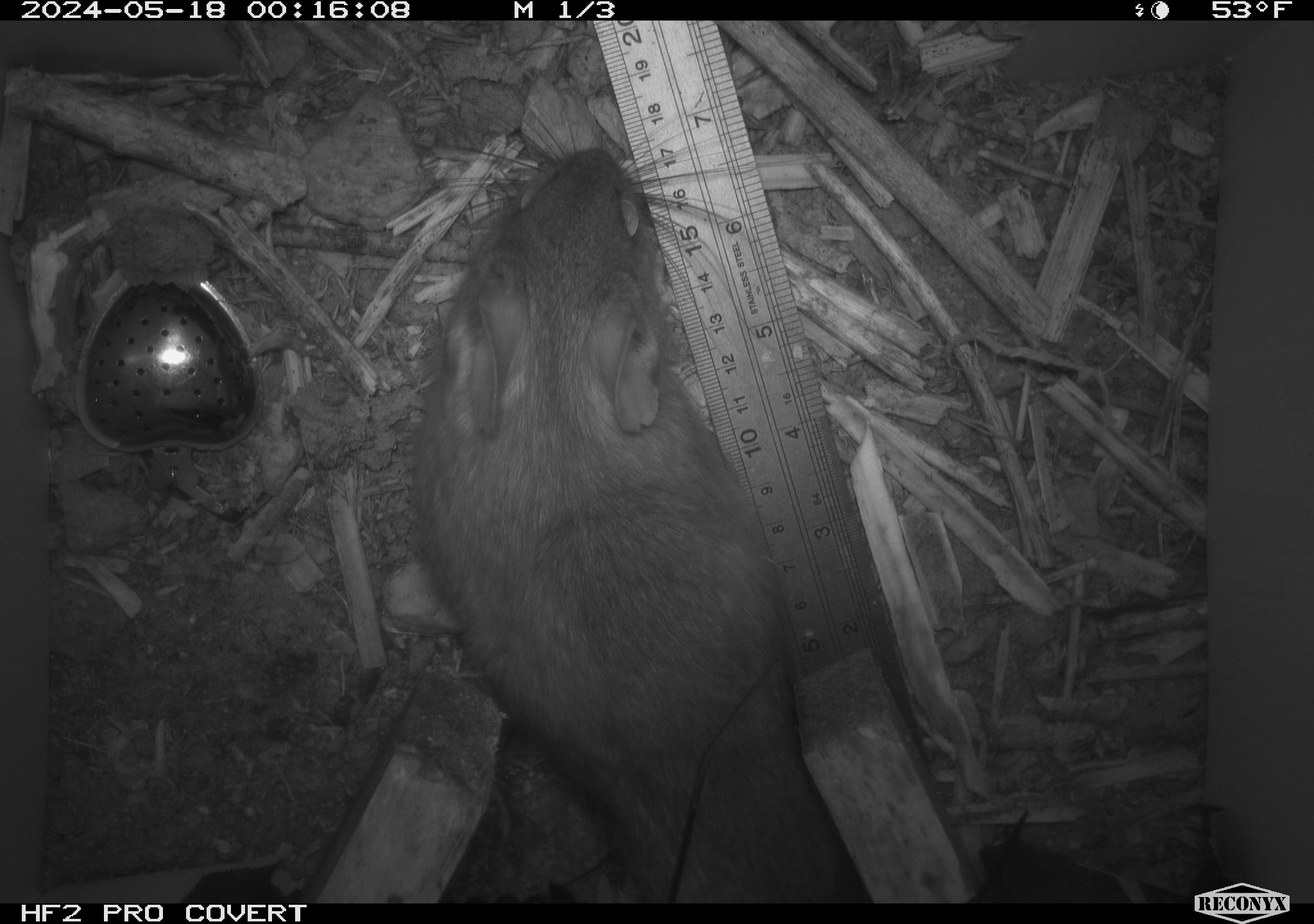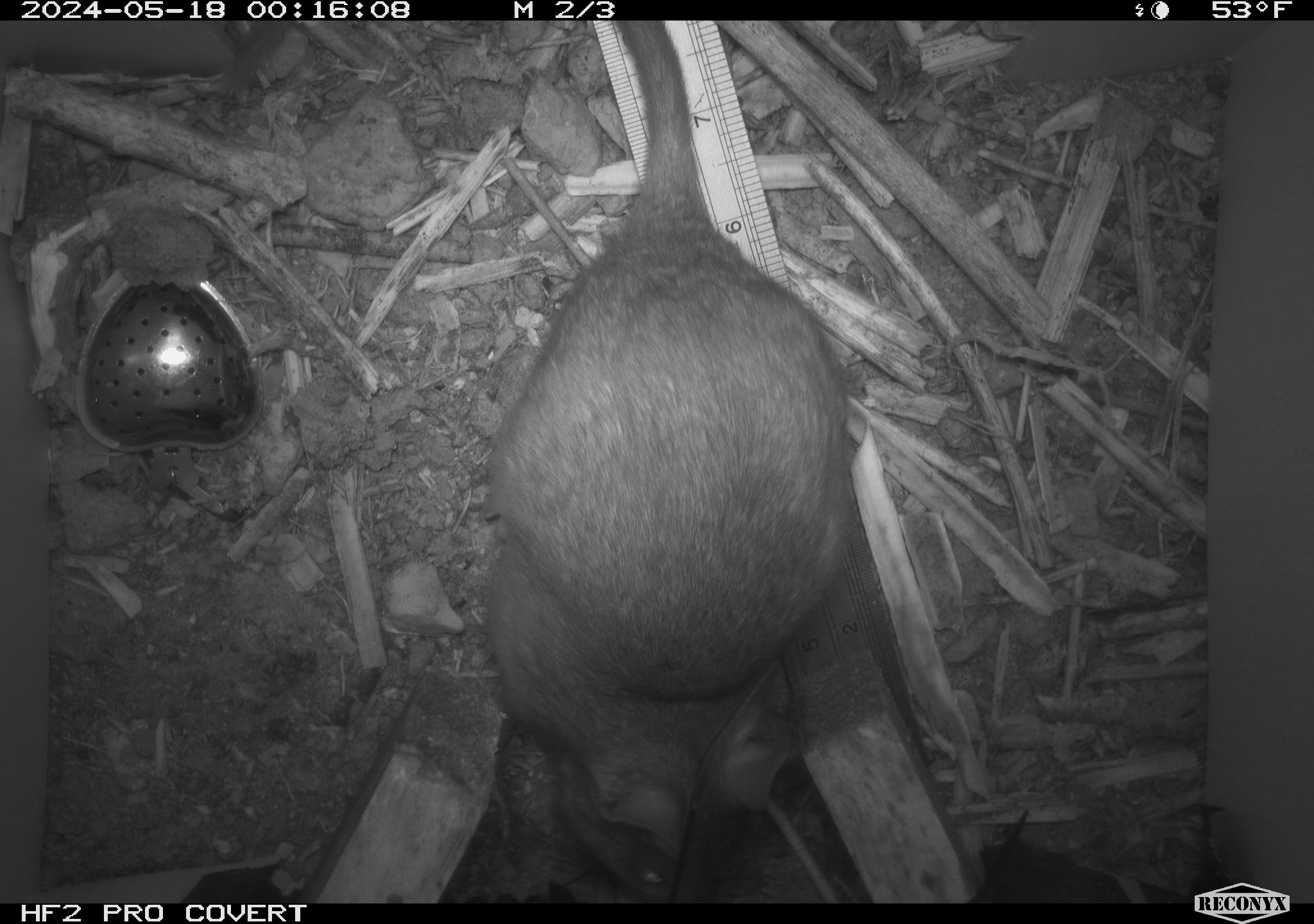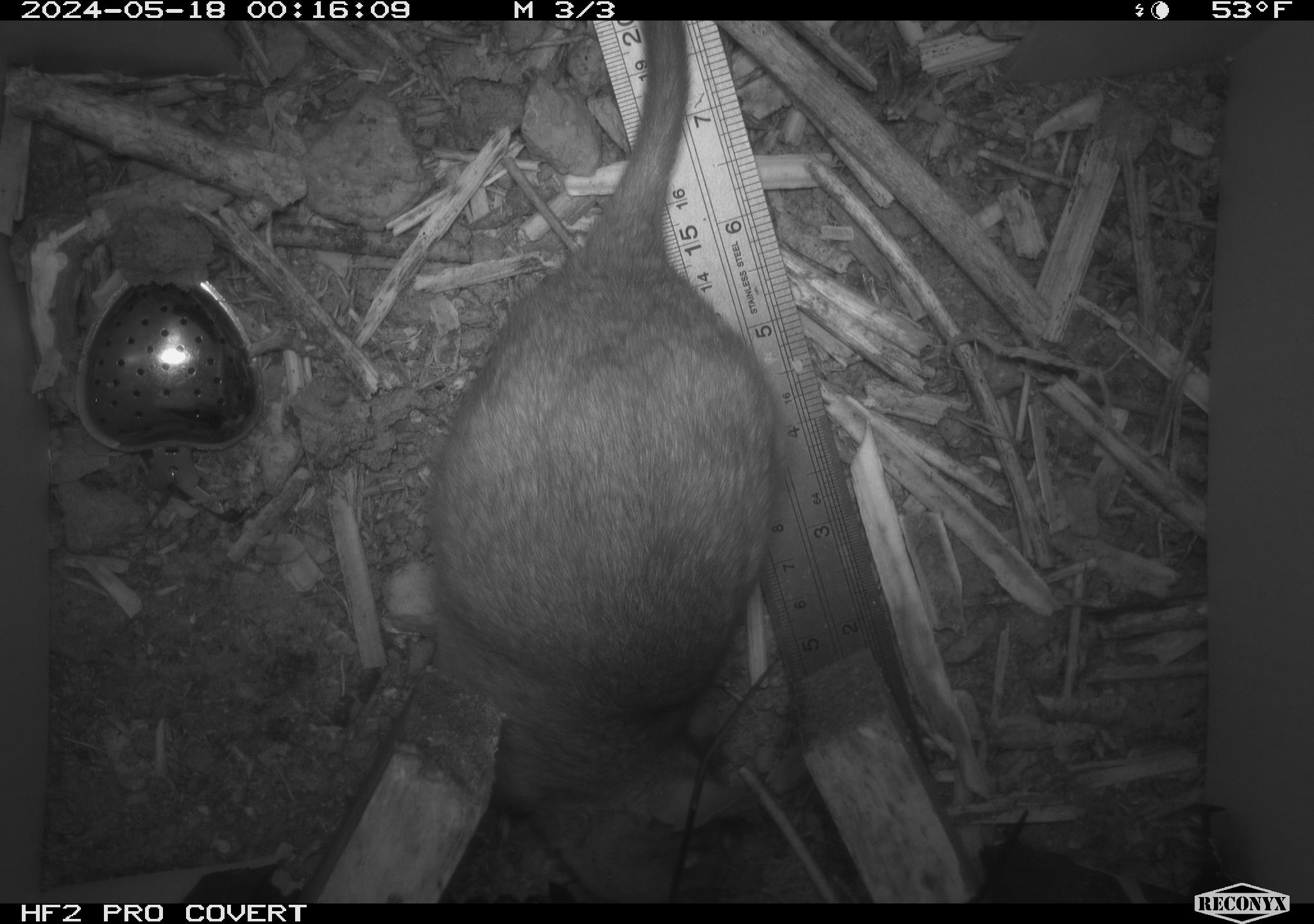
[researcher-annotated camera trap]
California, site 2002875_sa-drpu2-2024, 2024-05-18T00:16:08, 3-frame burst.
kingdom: Animalia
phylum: Chordata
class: Mammalia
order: Rodentia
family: Cricetidae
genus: Neotoma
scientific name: Neotoma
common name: pack rat or woodrat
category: neotoma species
Neotoma species (pack rat or woodrat) (Neotoma).